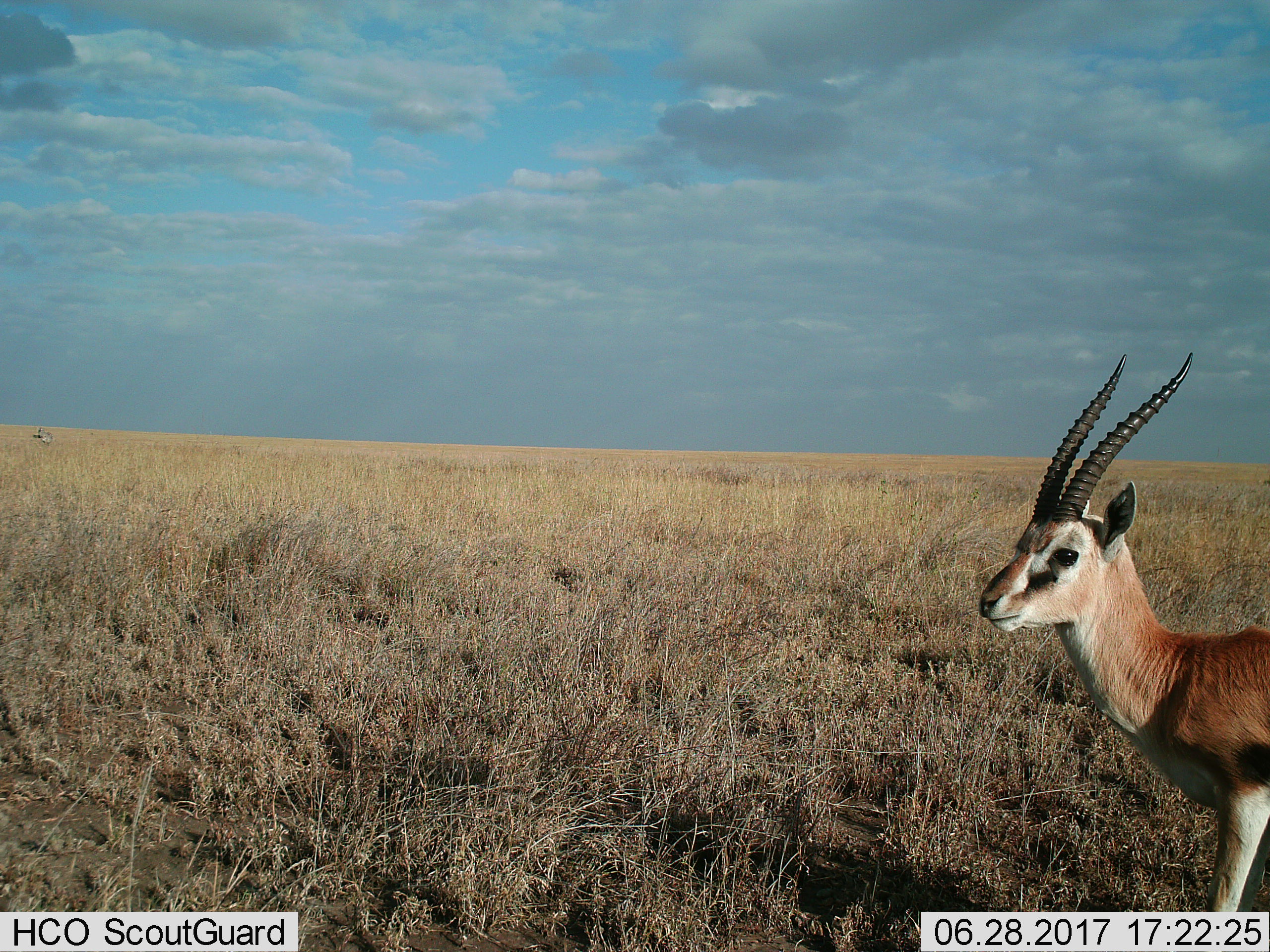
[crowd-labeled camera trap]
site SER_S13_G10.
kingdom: Animalia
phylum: Chordata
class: Mammalia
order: Artiodactyla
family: Bovidae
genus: Eudorcas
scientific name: Eudorcas thomsonii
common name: thomson's gazelle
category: gazellethomsons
Gazellethomsons (thomson's gazelle) (Eudorcas thomsonii), count 1. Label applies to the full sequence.